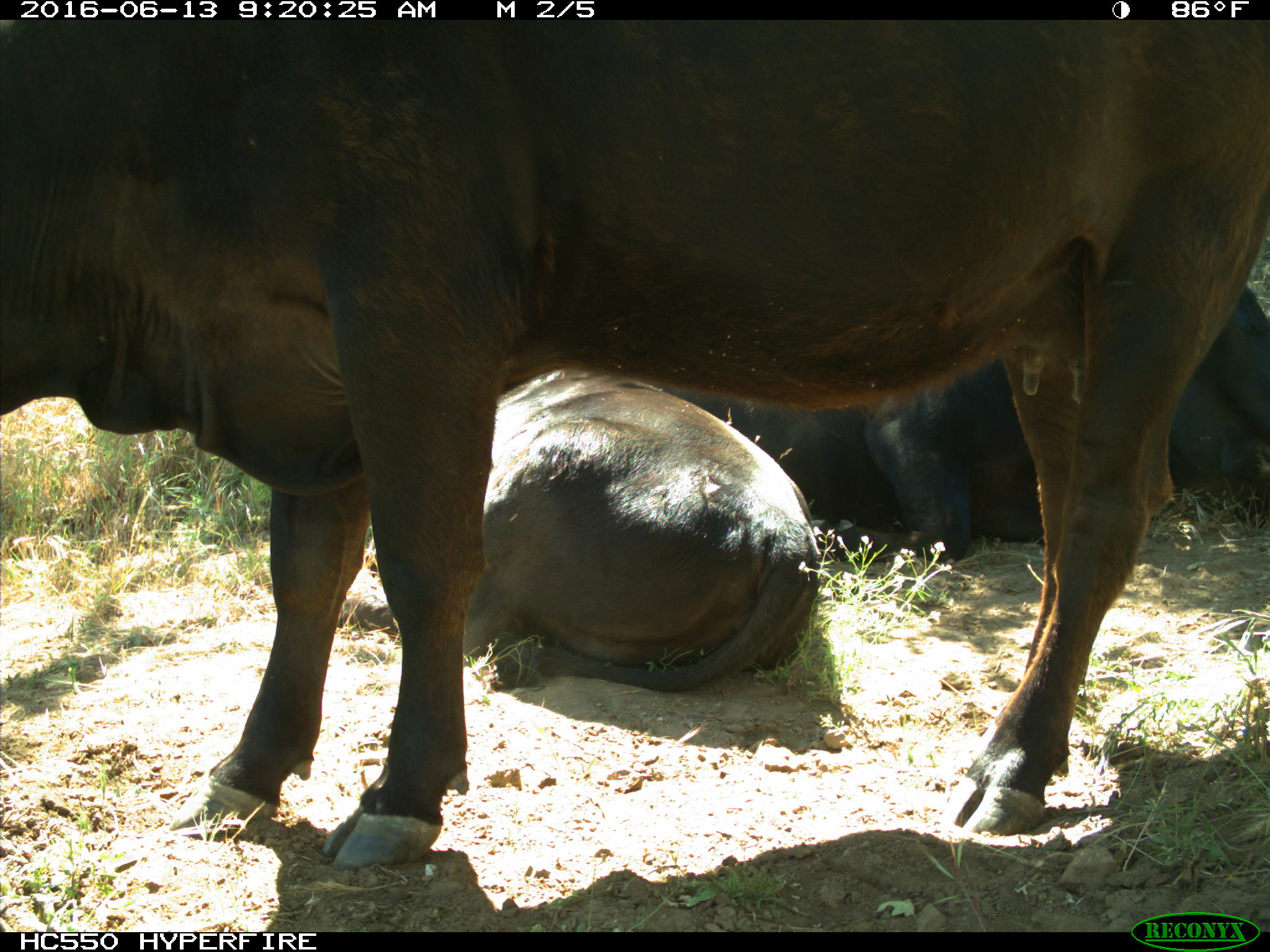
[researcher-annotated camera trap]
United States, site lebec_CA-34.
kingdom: Animalia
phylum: Chordata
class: Mammalia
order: Artiodactyla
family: Bovidae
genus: Bos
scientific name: Bos taurus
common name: domestic cow